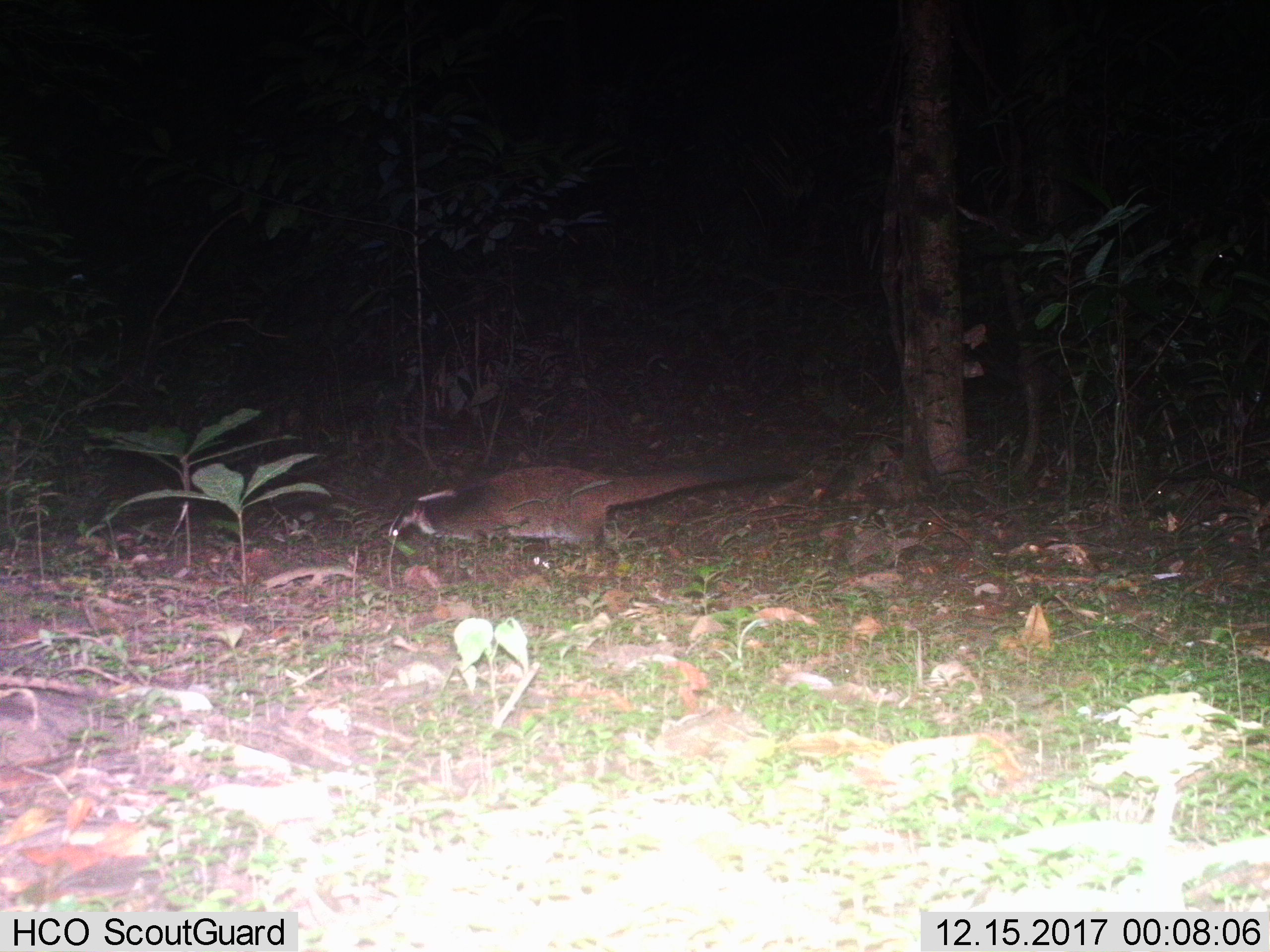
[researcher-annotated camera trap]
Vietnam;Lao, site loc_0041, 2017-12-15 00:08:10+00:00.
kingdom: Animalia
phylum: Chordata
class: Mammalia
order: Carnivora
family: Viverridae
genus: Paguma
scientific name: Paguma larvata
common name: masked palm civet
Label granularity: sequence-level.